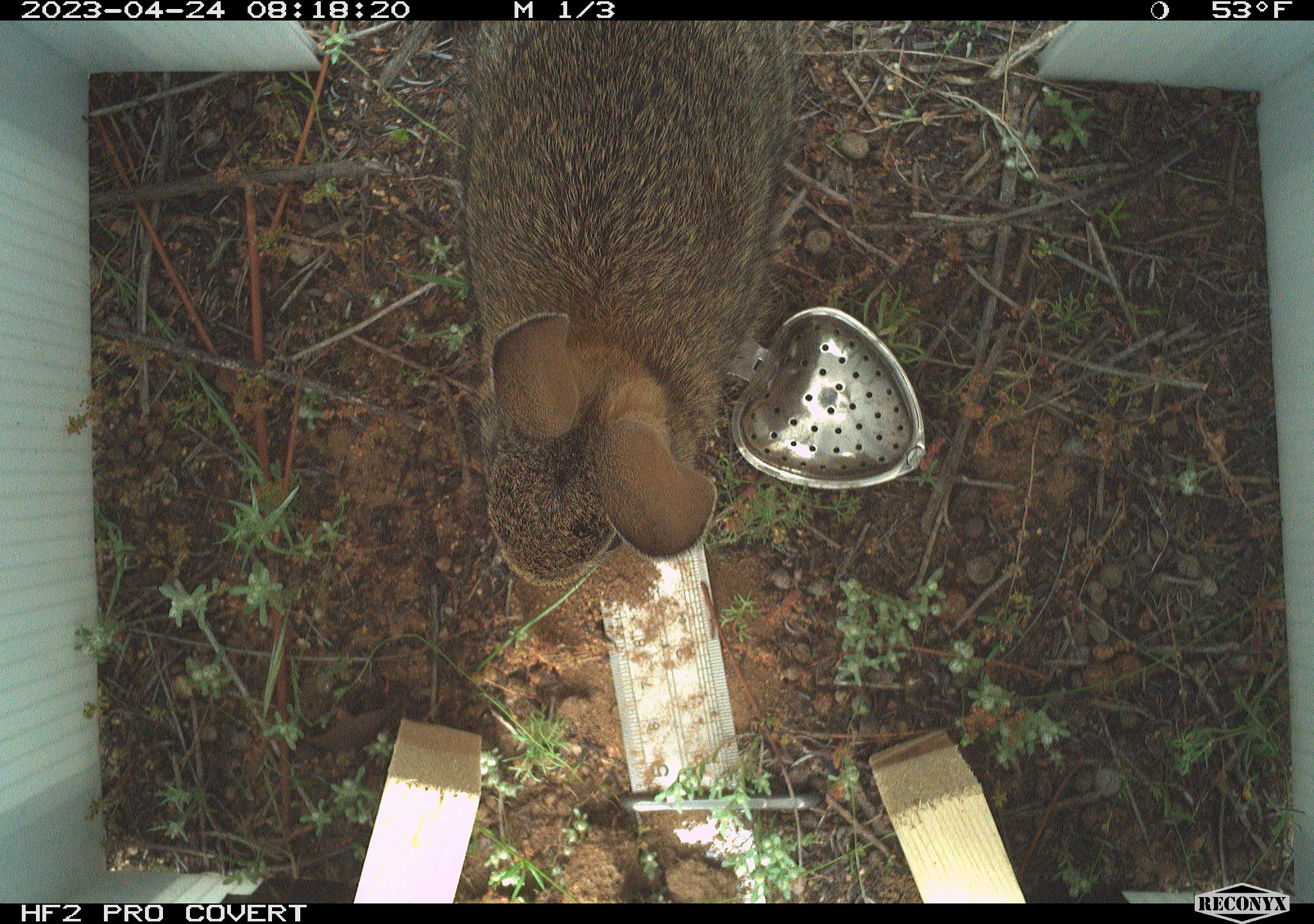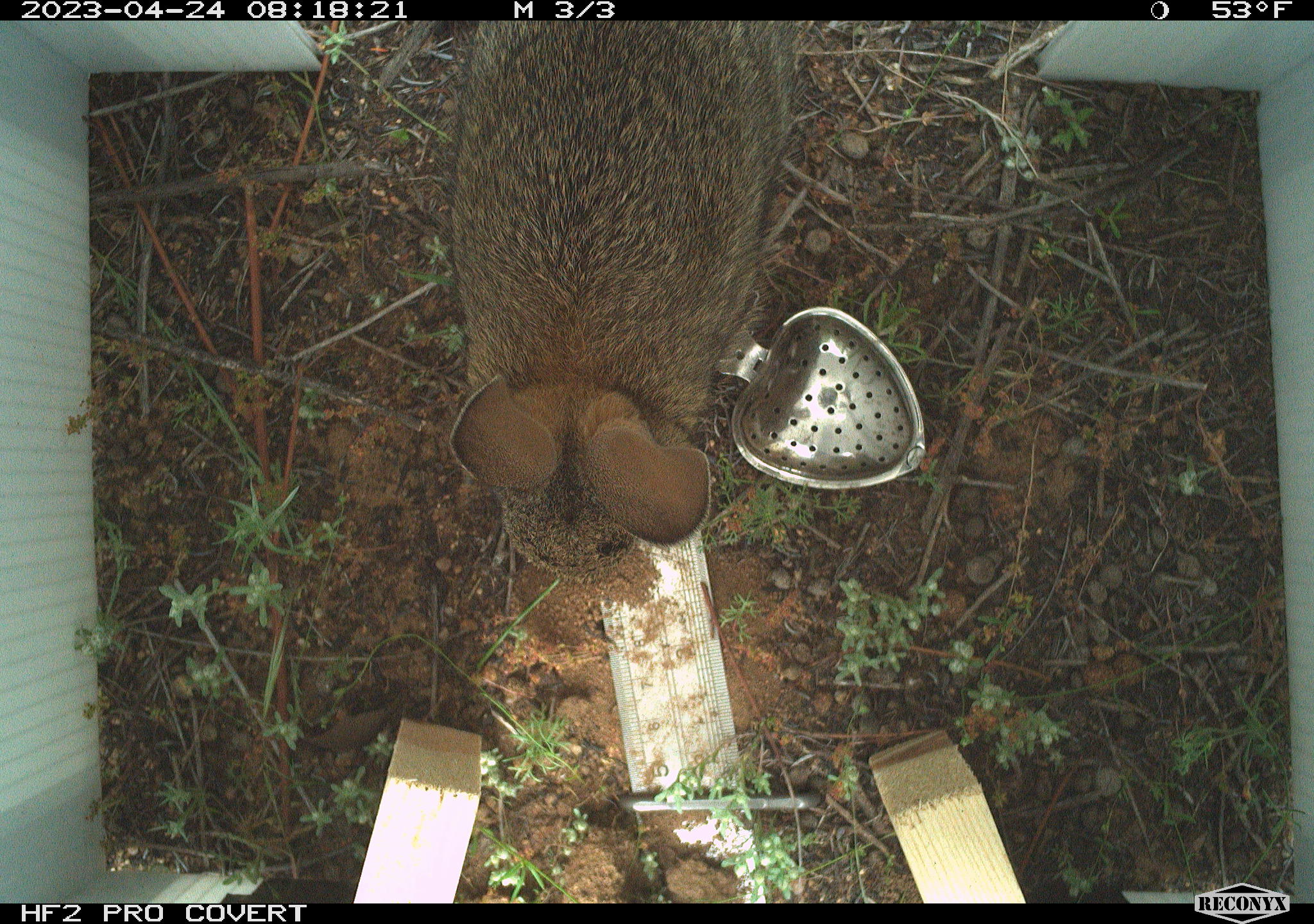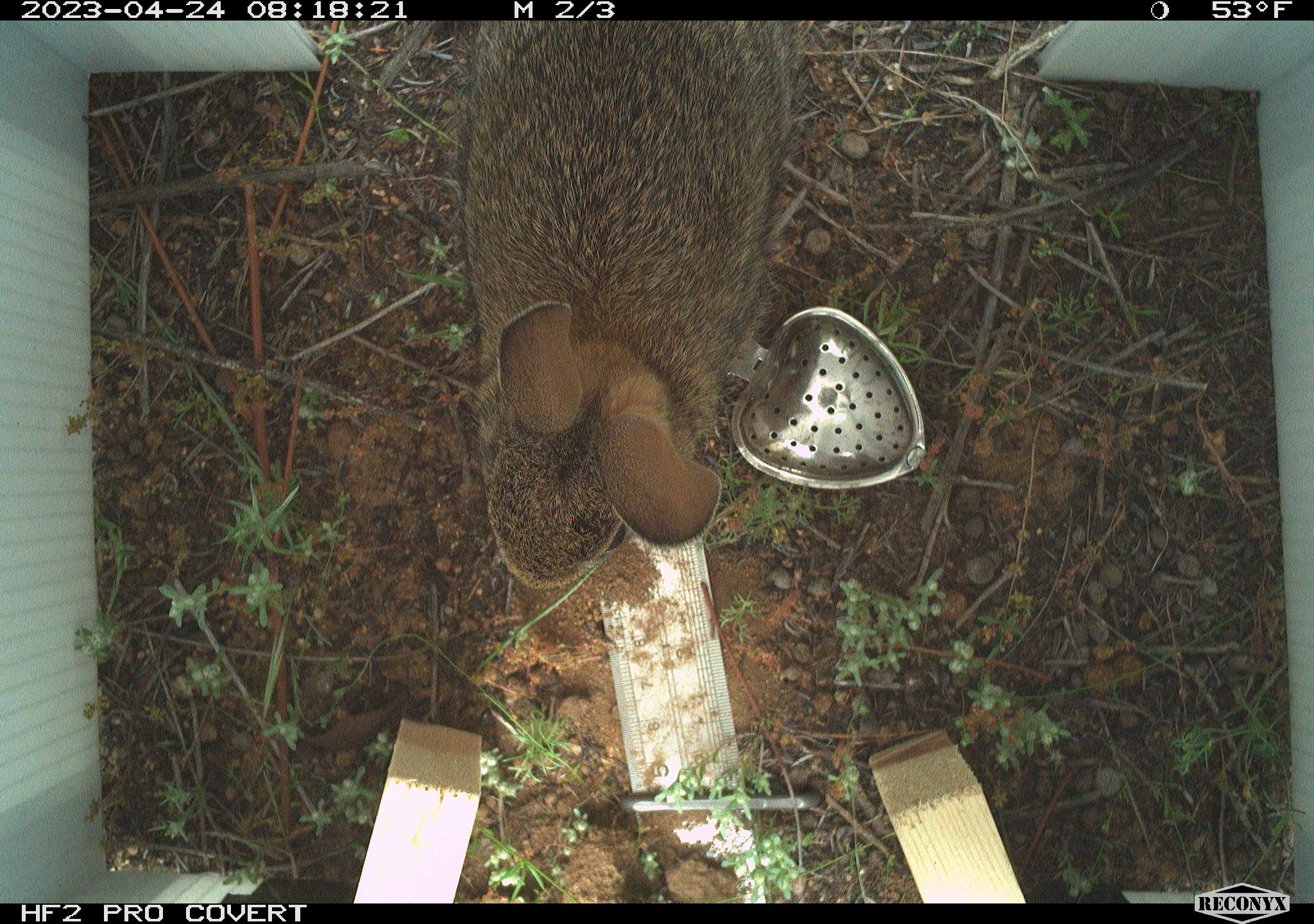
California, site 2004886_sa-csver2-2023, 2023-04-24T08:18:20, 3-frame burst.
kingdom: Animalia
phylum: Chordata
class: Mammalia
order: Lagomorpha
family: Leporidae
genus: Sylvilagus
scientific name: Sylvilagus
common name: cottontail rabbits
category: sylvilagus species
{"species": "sylvilagus species (cottontail rabbits) (Sylvilagus)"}